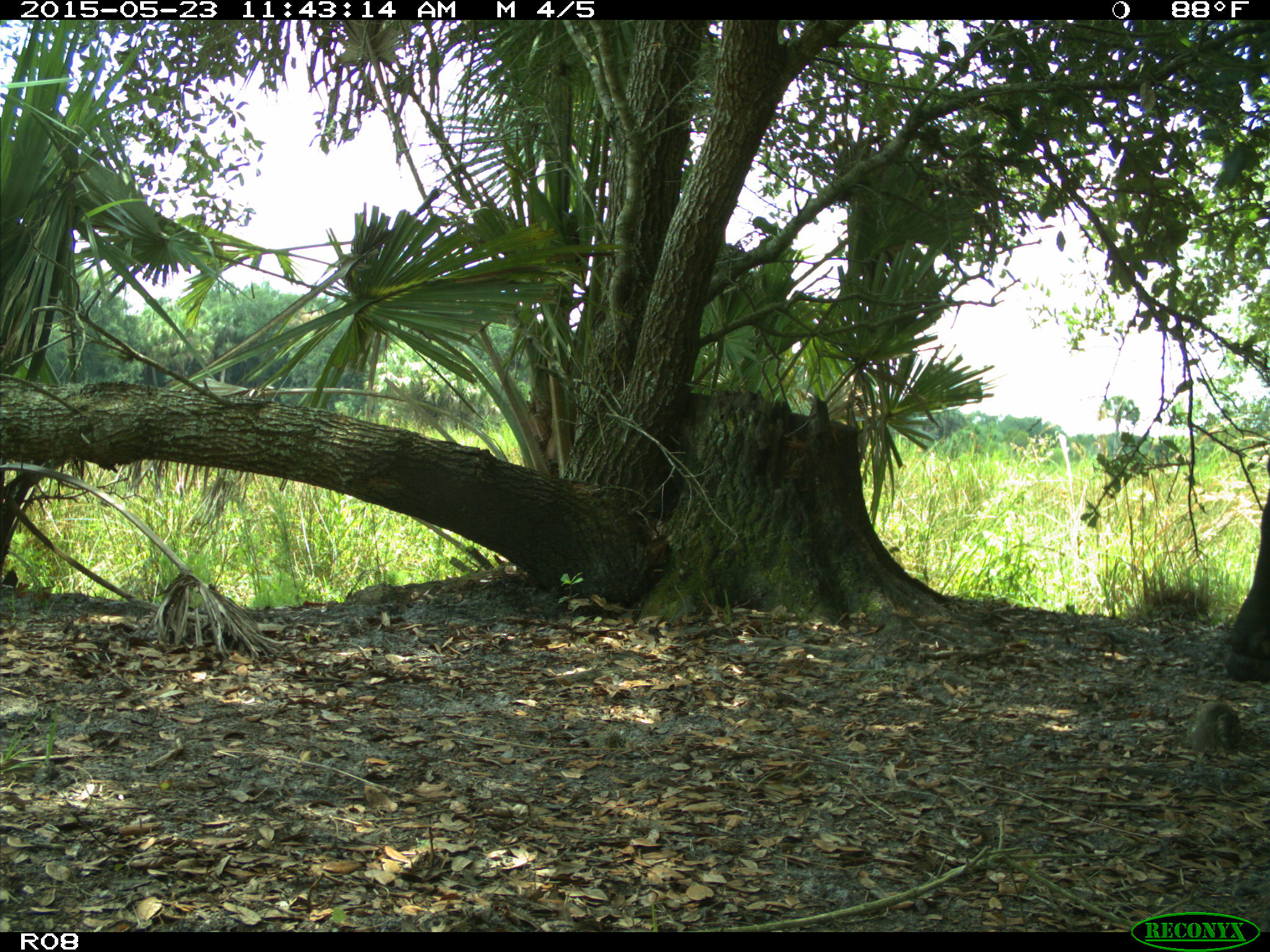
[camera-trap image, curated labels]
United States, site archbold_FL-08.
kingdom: Animalia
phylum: Chordata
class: Mammalia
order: Artiodactyla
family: Bovidae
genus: Bos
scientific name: Bos taurus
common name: domestic cow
Bos taurus (domestic cow).